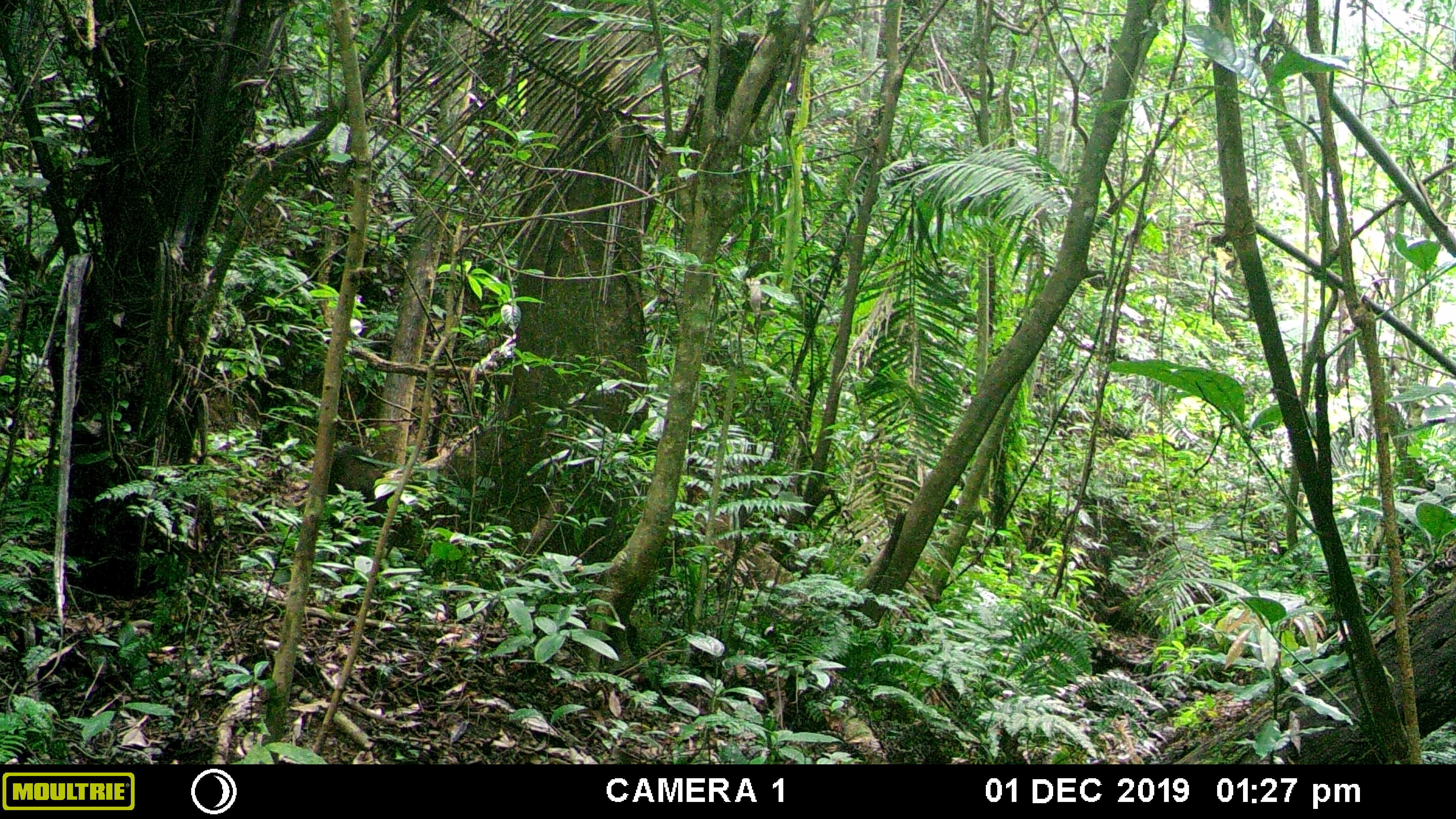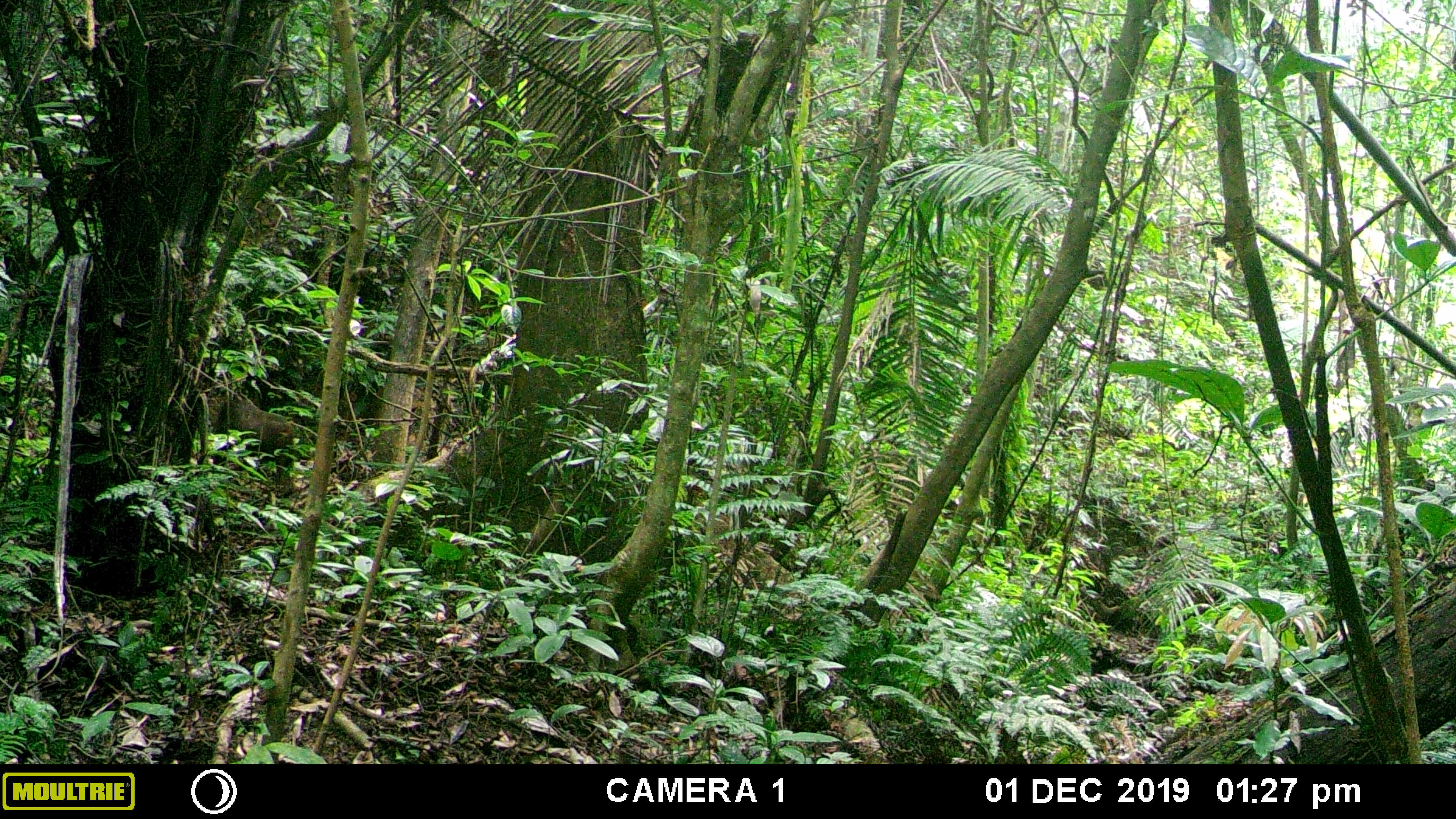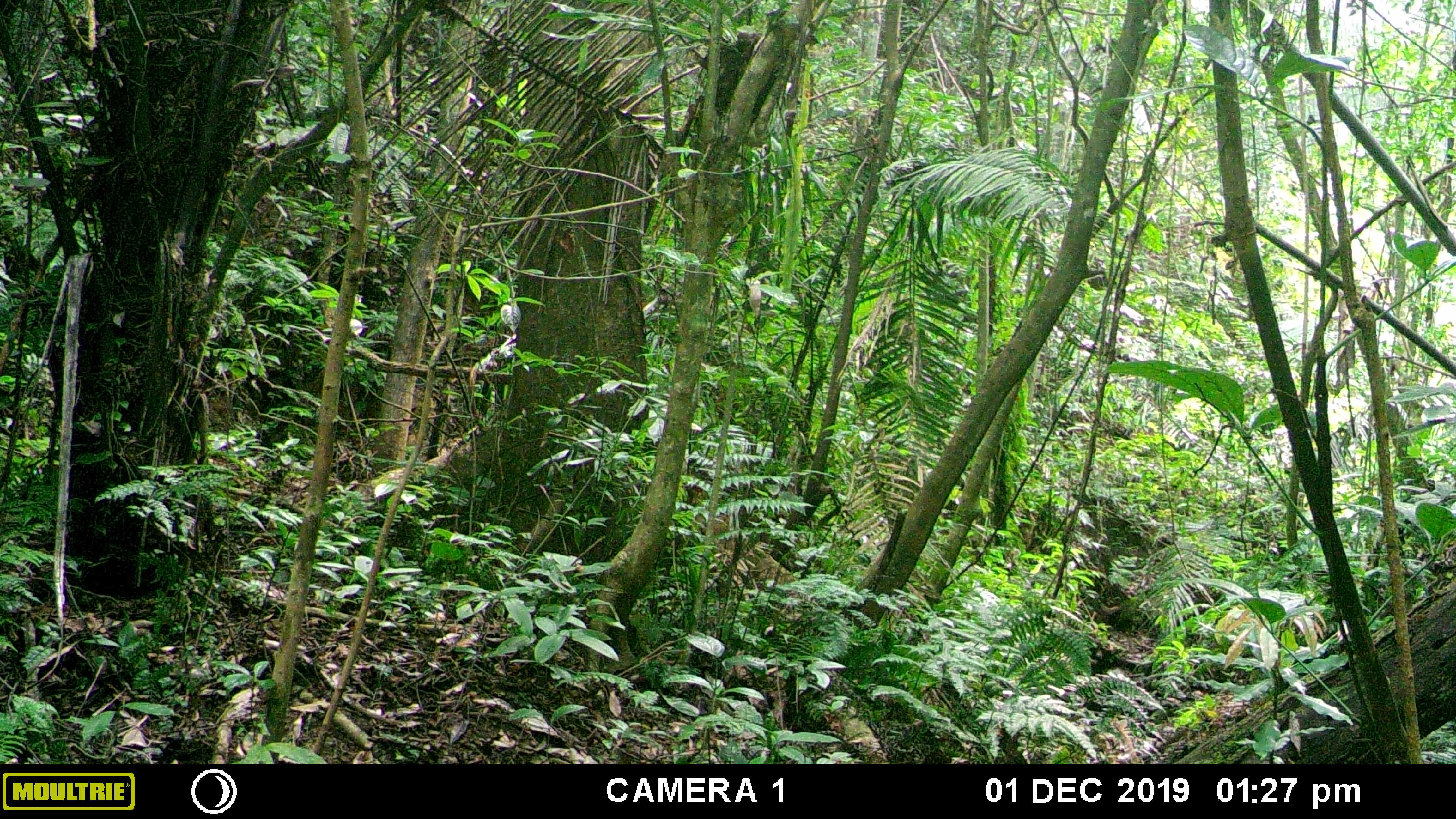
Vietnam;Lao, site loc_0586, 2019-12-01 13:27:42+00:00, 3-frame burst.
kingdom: Animalia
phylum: Chordata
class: Mammalia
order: Primates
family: Cercopithecidae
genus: Macaca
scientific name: Macaca arctoides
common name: stump-tailed macaque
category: stump tailed macaque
Stump tailed macaque (stump-tailed macaque) (Macaca arctoides). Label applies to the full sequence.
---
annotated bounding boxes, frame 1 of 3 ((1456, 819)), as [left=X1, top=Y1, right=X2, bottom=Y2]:
stump tailed macaque: [left=327, top=444, right=395, bottom=561]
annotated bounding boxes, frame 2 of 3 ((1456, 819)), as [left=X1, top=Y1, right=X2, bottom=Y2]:
stump tailed macaque: [left=210, top=394, right=295, bottom=497]